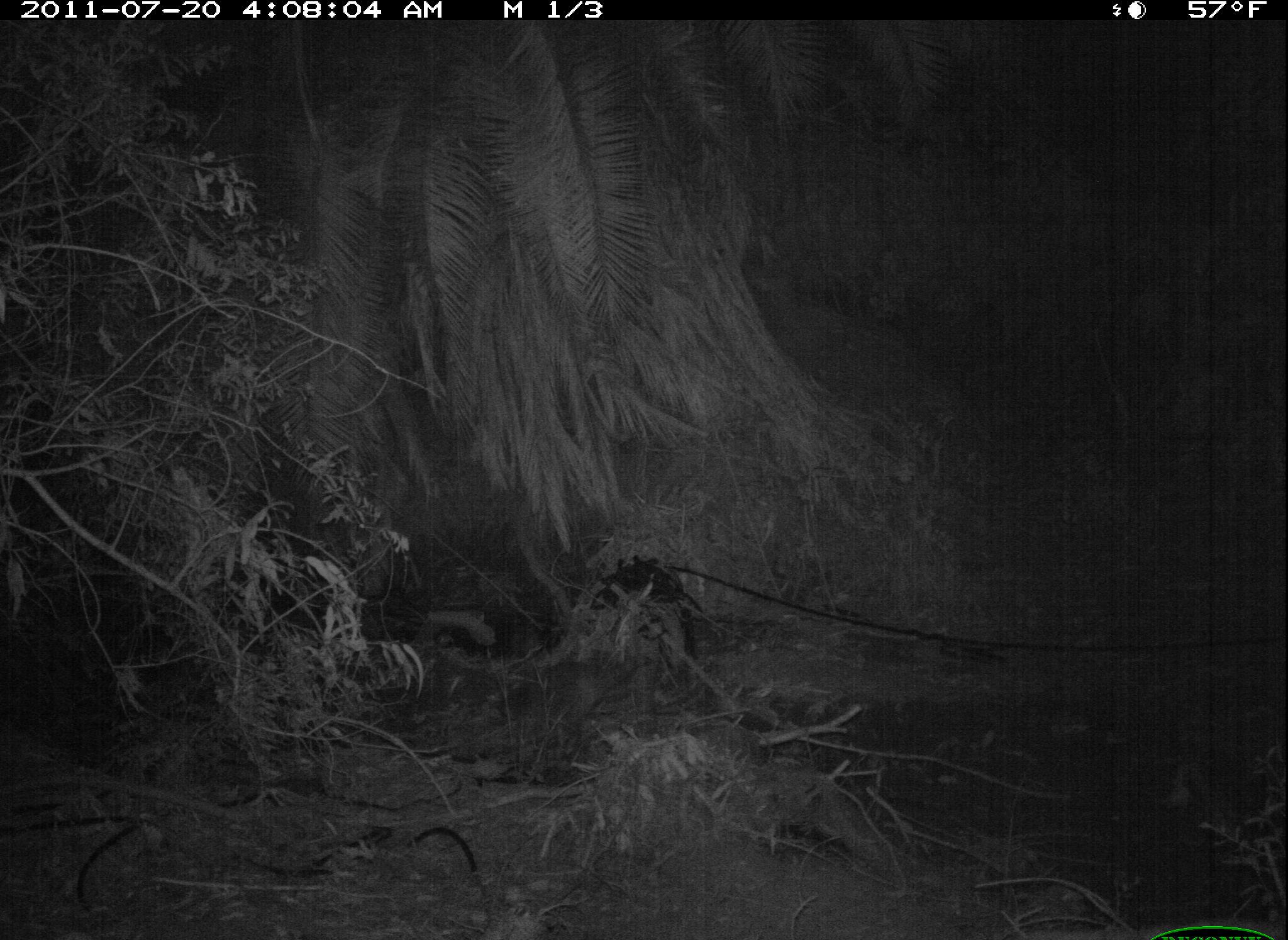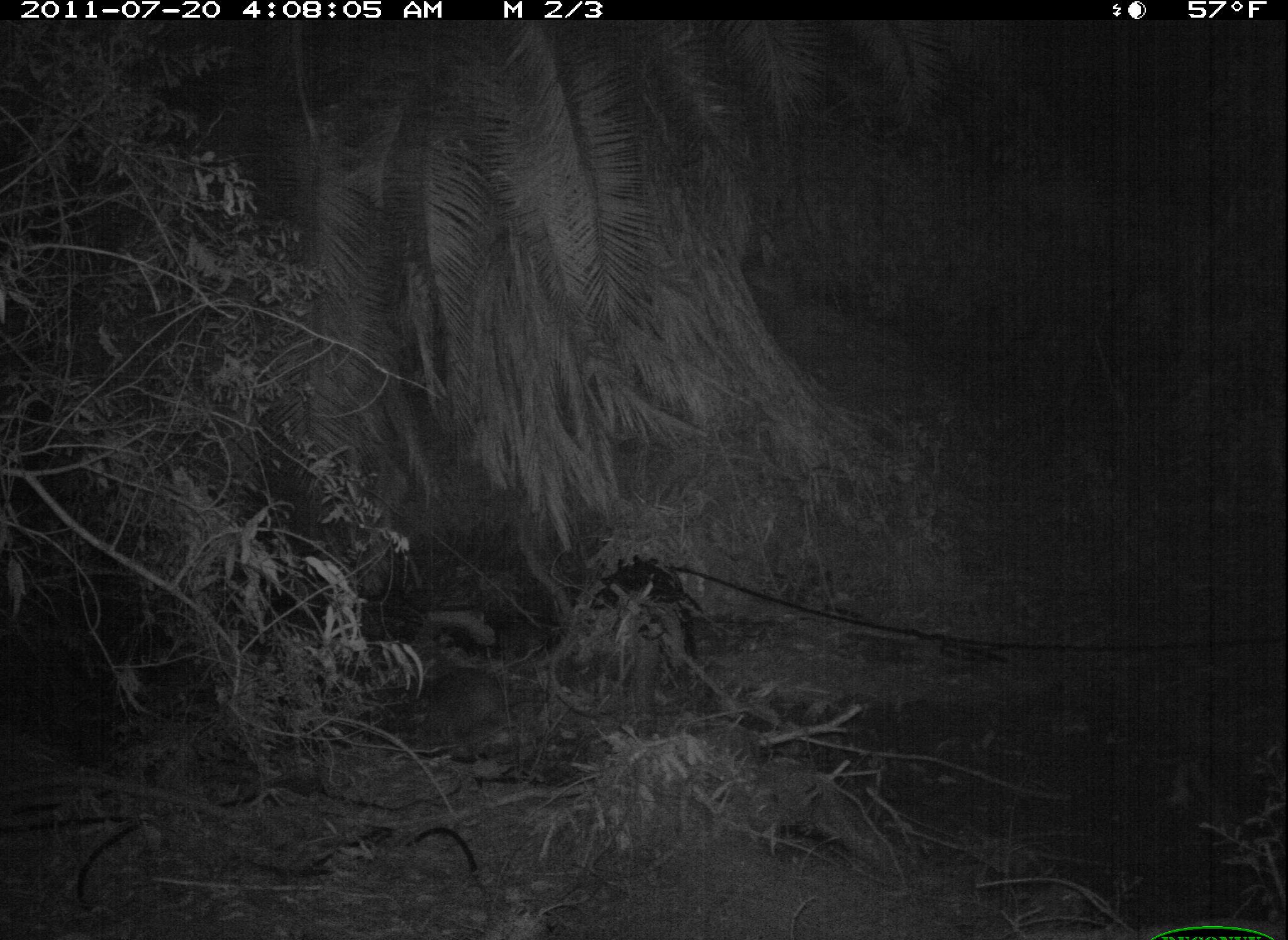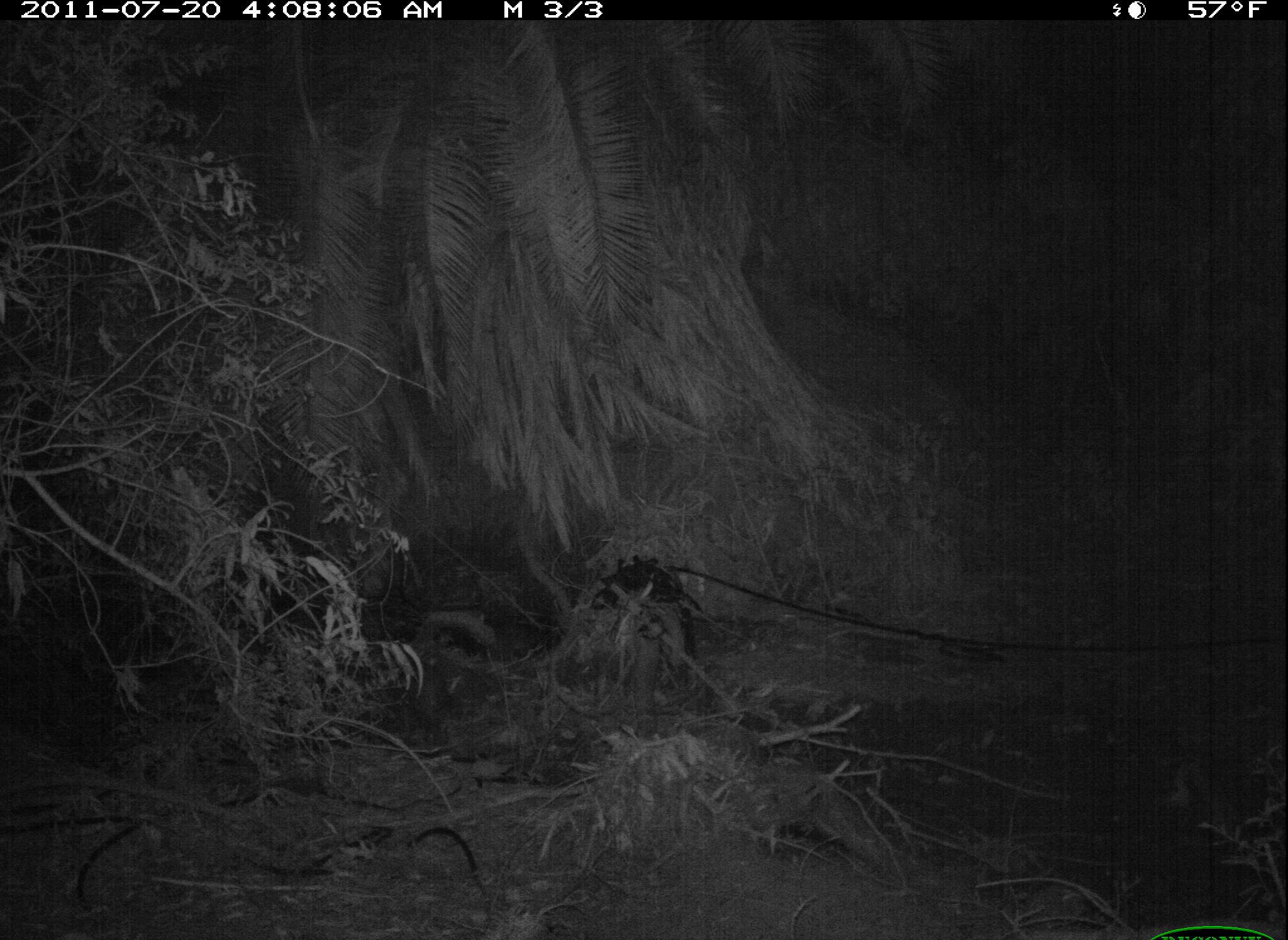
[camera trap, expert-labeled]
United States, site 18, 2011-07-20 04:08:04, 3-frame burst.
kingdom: Animalia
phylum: Chordata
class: Mammalia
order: Carnivora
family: Procyonidae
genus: Procyon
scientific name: Procyon lotor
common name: raccoon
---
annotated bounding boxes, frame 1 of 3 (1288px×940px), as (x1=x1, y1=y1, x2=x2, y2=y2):
raccoon: (x1=538, y1=656, x2=625, y2=700)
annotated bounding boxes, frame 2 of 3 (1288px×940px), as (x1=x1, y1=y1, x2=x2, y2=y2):
raccoon: (x1=413, y1=667, x2=526, y2=734)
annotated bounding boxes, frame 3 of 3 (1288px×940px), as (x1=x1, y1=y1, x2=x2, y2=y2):
raccoon: (x1=395, y1=657, x2=455, y2=724)